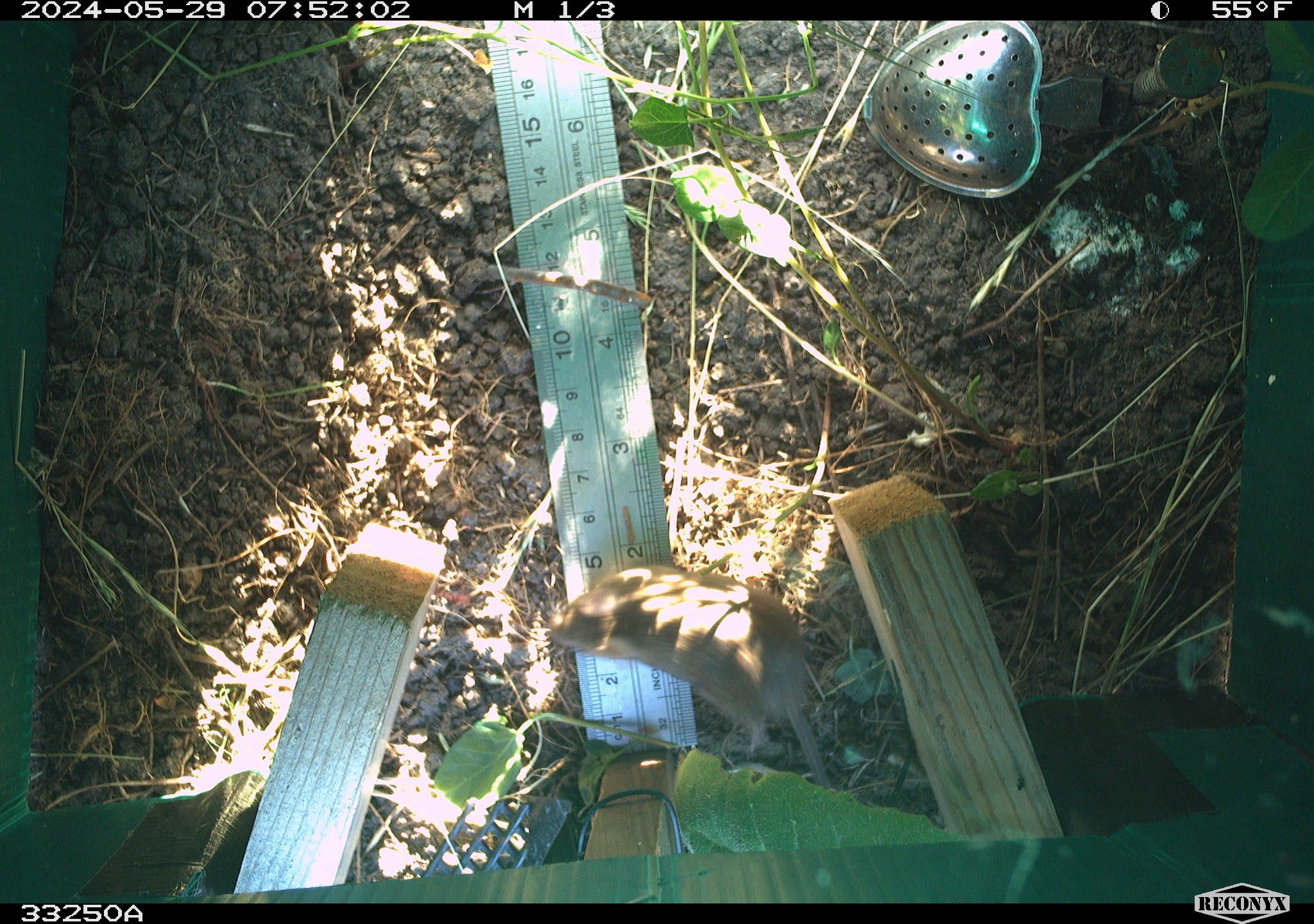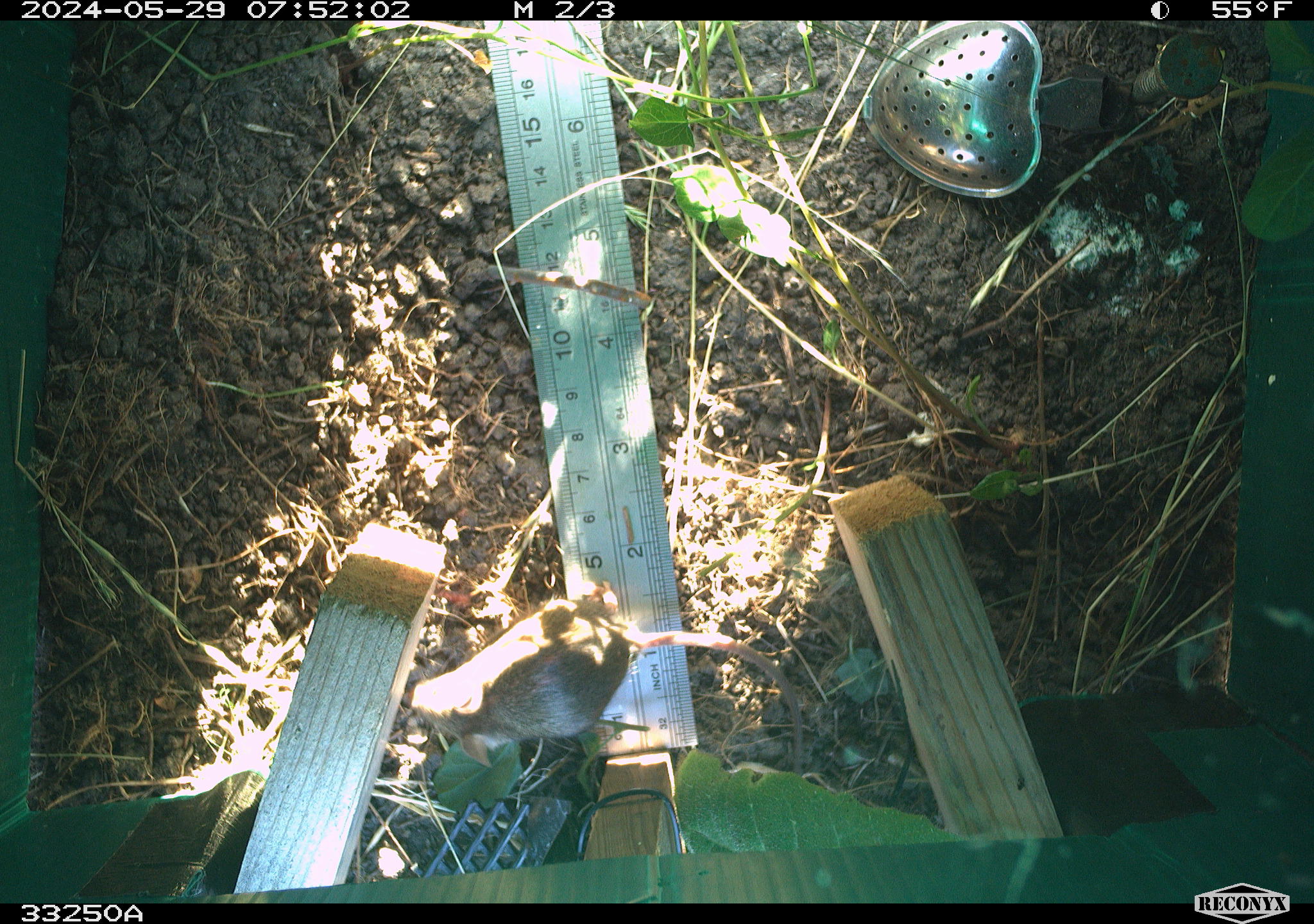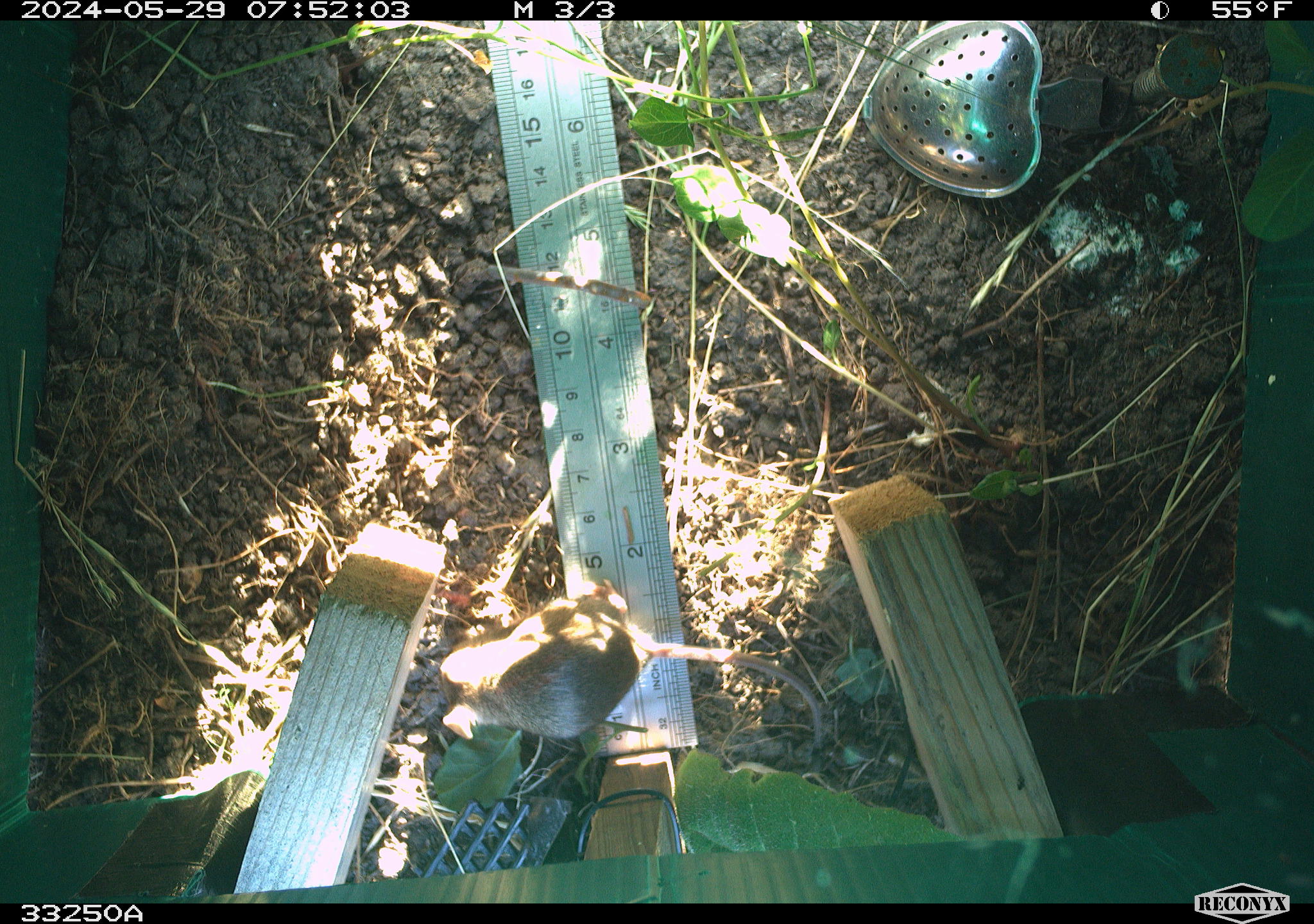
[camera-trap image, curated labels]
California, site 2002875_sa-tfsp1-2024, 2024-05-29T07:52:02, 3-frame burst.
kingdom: Animalia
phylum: Chordata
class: Mammalia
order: Rodentia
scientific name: Rodentia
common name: mouse species